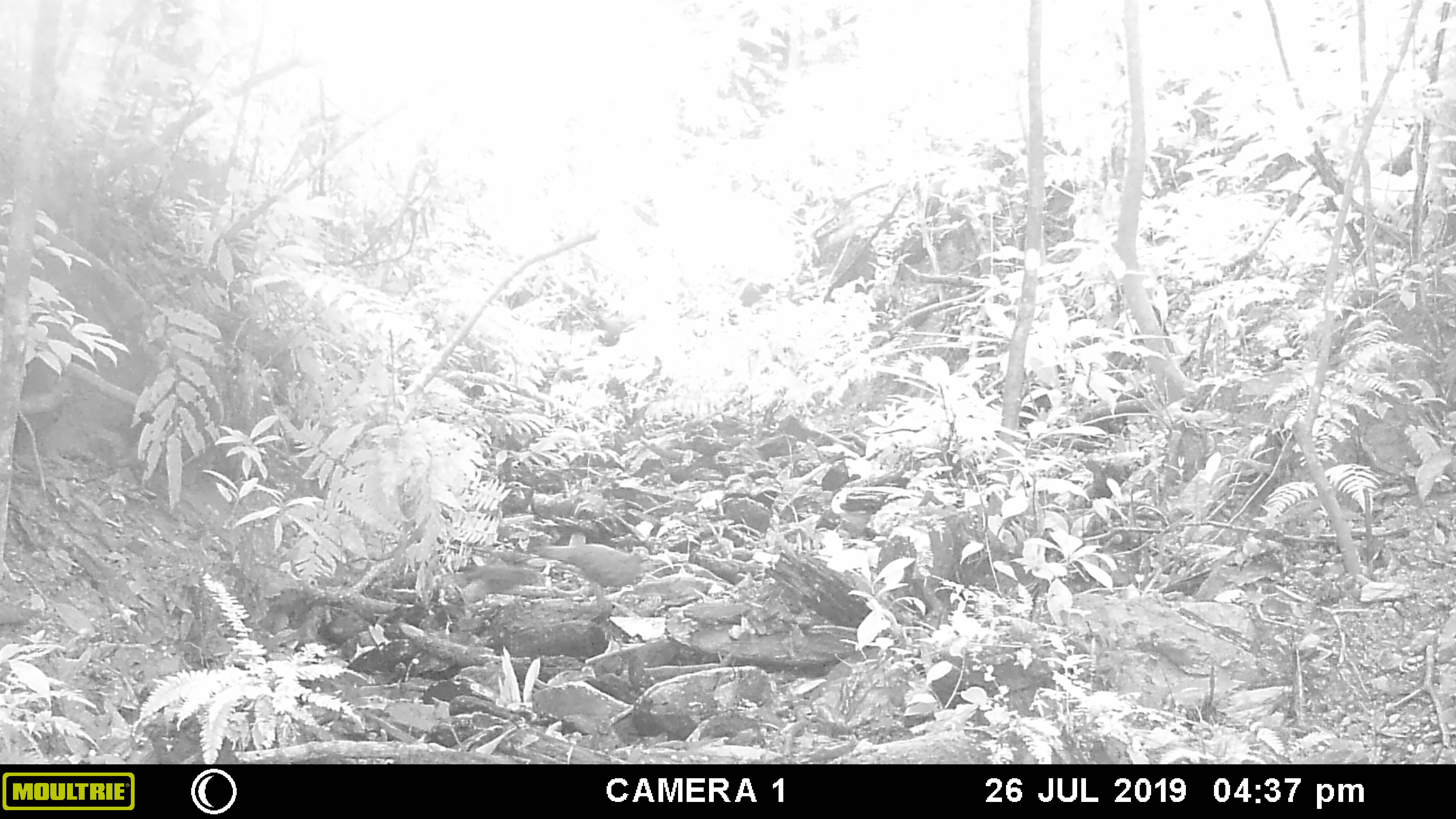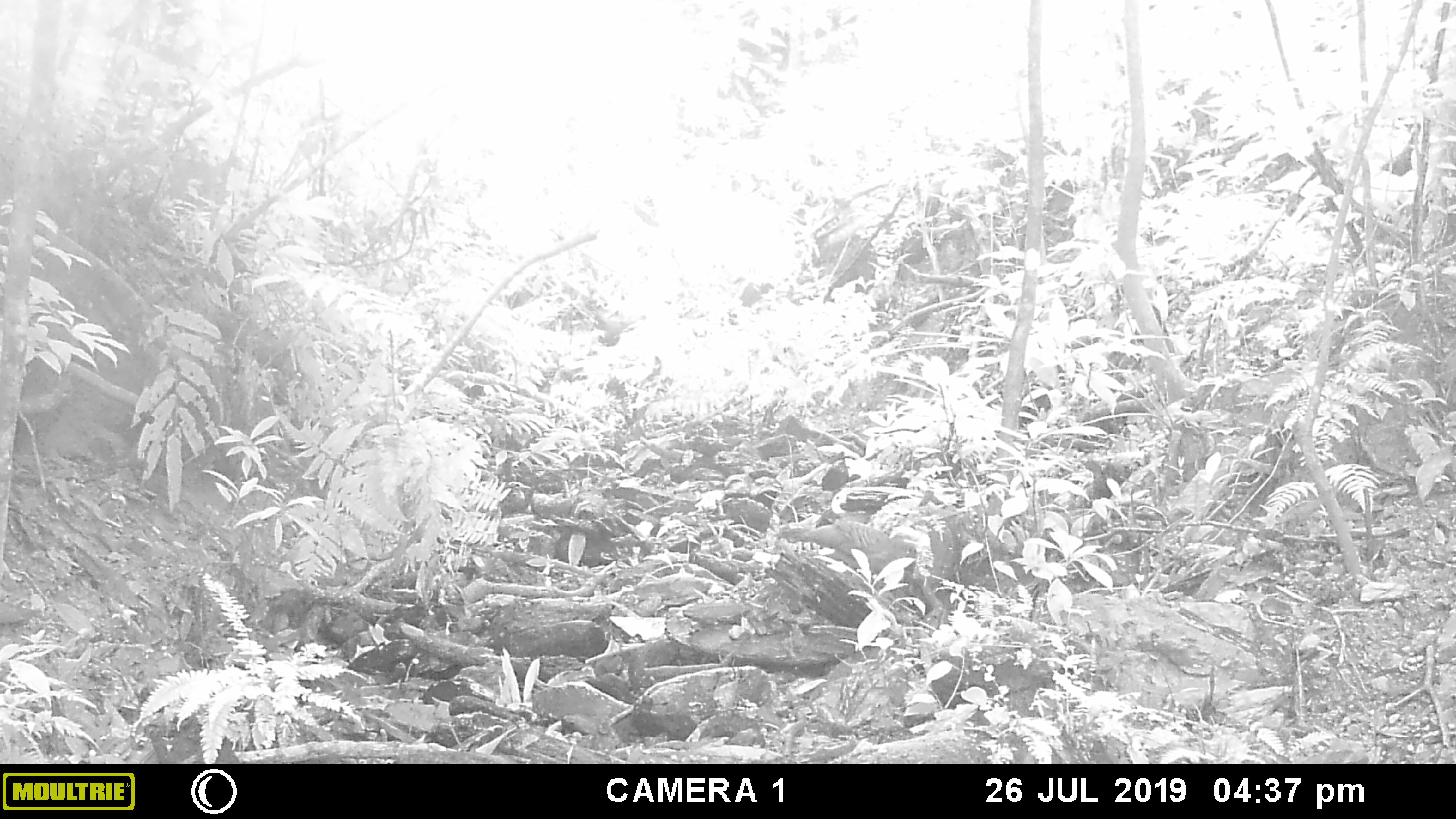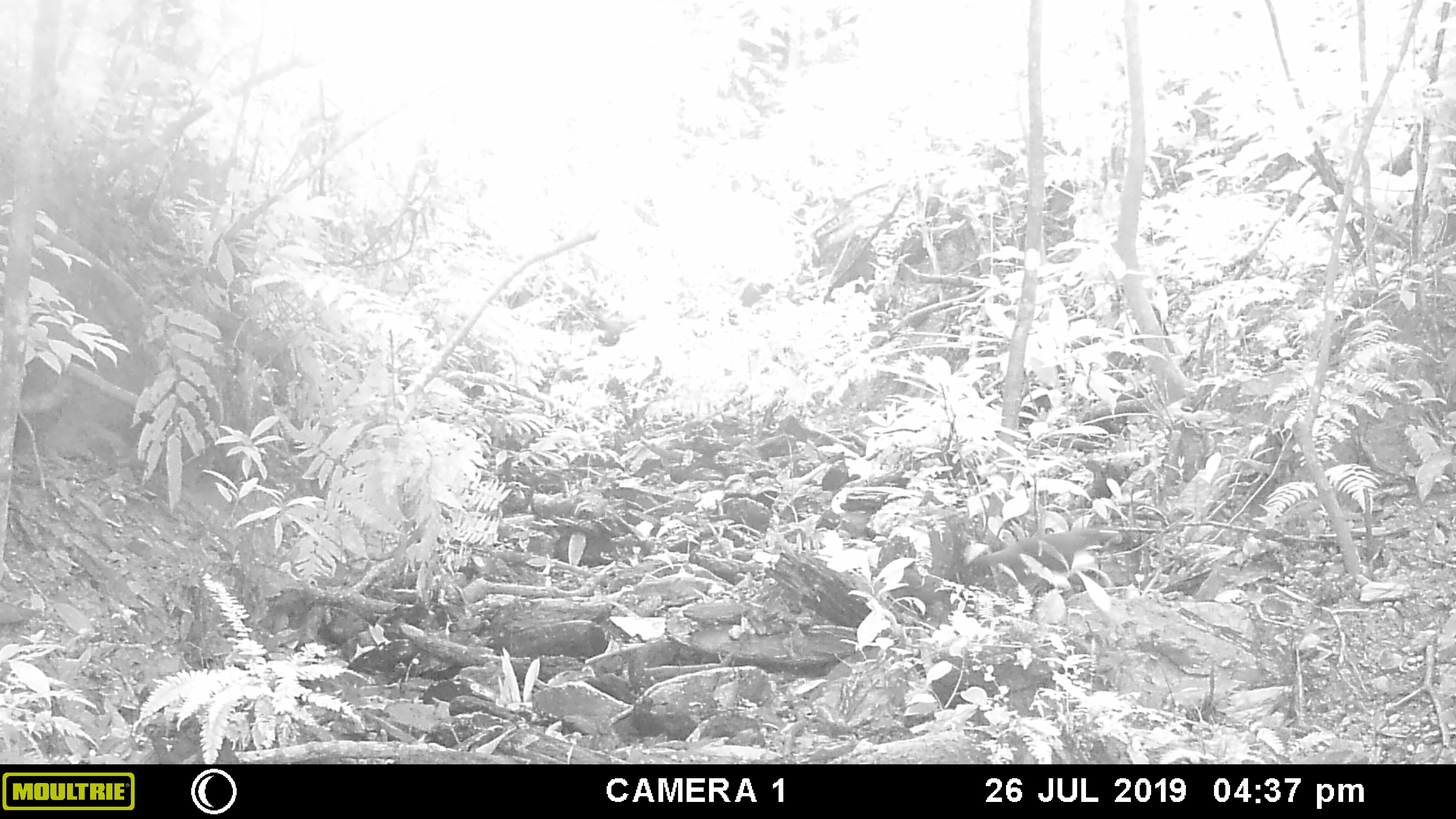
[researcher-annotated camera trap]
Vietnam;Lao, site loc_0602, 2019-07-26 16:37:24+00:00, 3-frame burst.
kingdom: Animalia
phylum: Chordata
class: Aves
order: Galliformes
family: Phasianidae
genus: Polyplectron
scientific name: Polyplectron bicalcaratum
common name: gray peacock-pheasant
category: grey peacock pheasant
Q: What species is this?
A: Grey peacock pheasant (gray peacock-pheasant) (Polyplectron bicalcaratum).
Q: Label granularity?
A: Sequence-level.